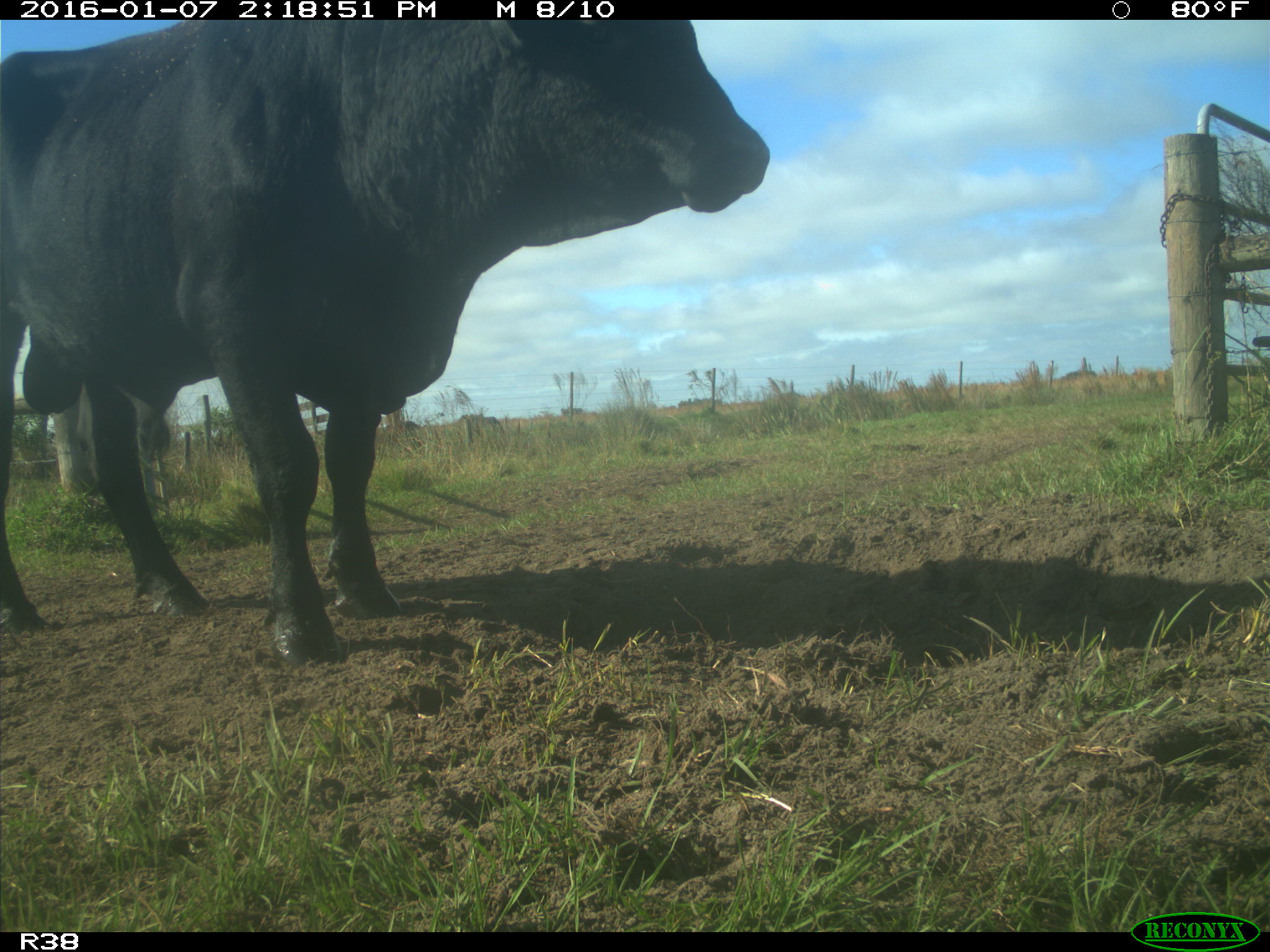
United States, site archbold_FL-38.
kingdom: Animalia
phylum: Chordata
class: Mammalia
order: Artiodactyla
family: Bovidae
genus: Bos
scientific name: Bos taurus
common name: domestic cow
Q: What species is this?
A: Bos taurus (domestic cow).